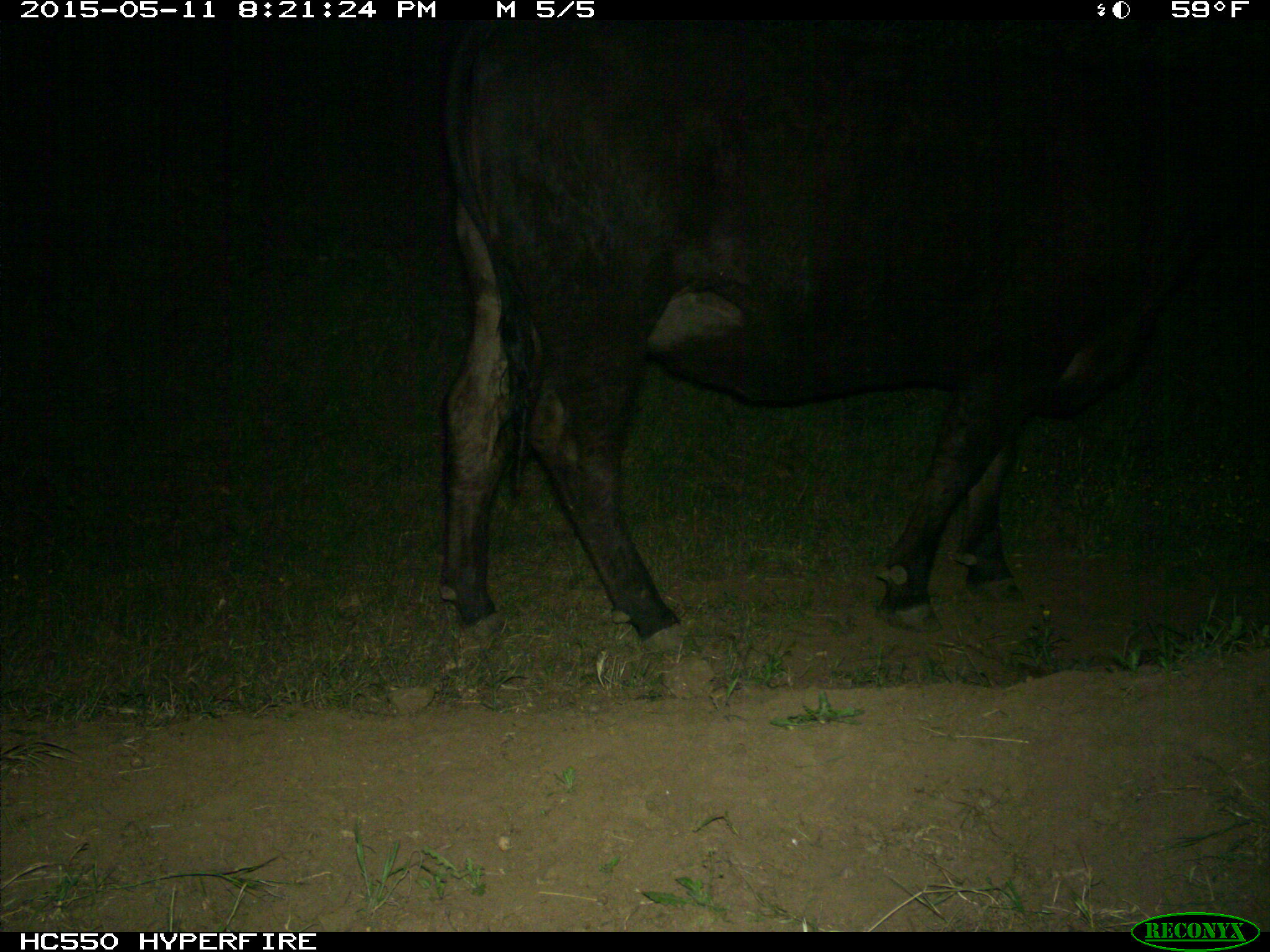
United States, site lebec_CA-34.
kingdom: Animalia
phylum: Chordata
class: Mammalia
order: Artiodactyla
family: Bovidae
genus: Bos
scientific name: Bos taurus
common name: domestic cow